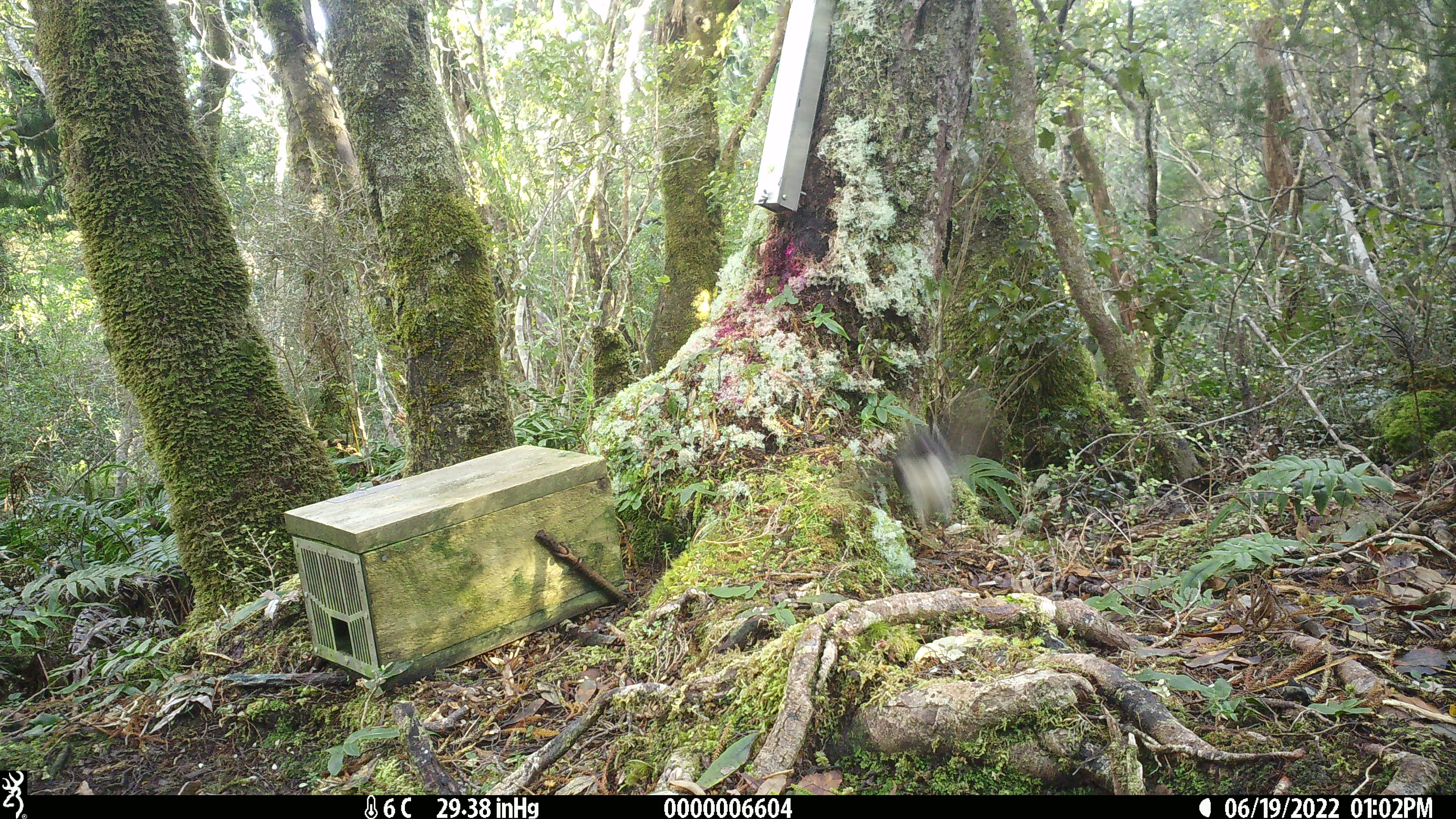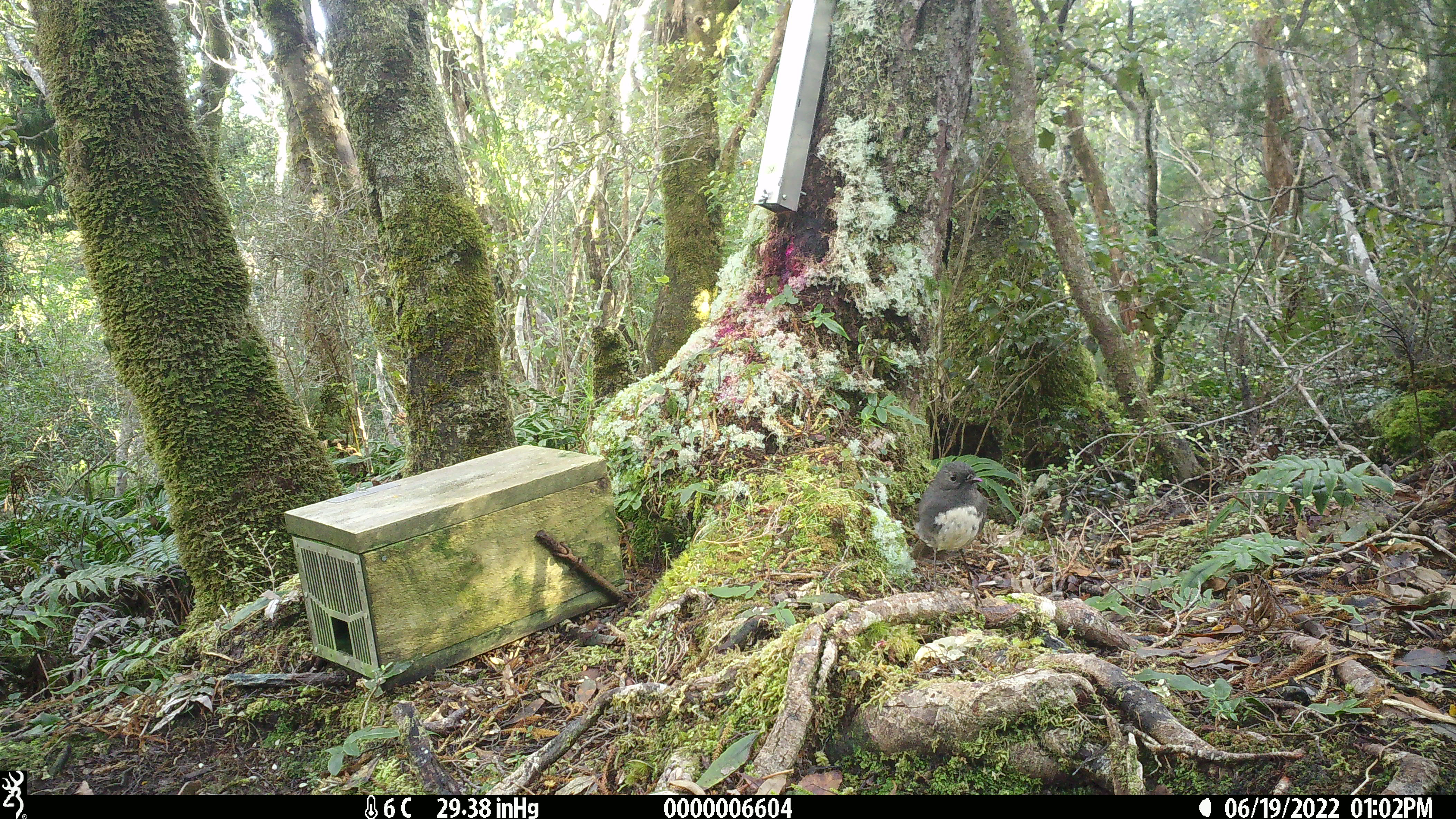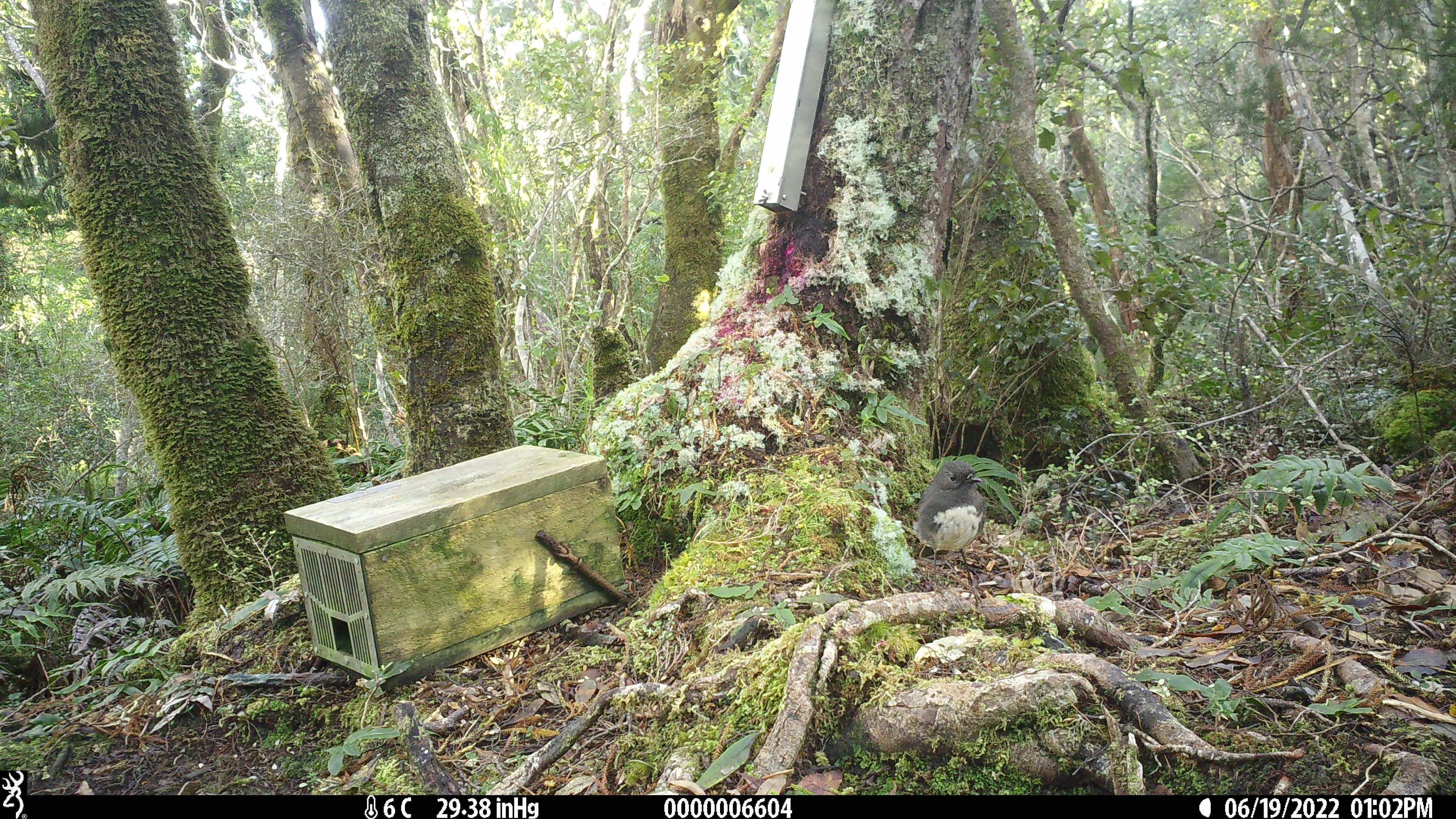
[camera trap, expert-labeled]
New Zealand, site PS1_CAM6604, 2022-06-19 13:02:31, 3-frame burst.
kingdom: Animalia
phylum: Chordata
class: Aves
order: Passeriformes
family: Petroicidae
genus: Petroica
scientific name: Petroica australis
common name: new zealand robin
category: robin